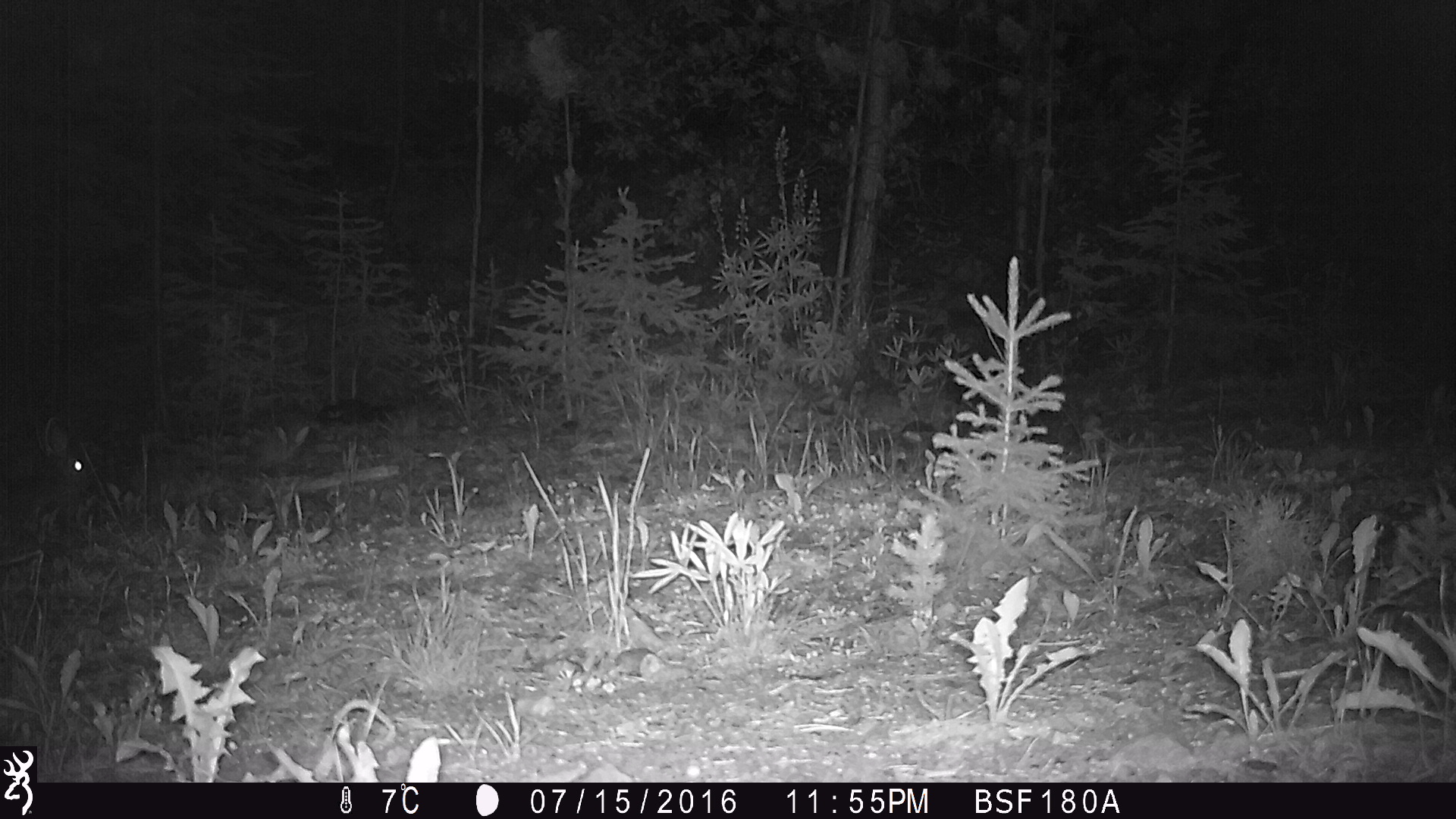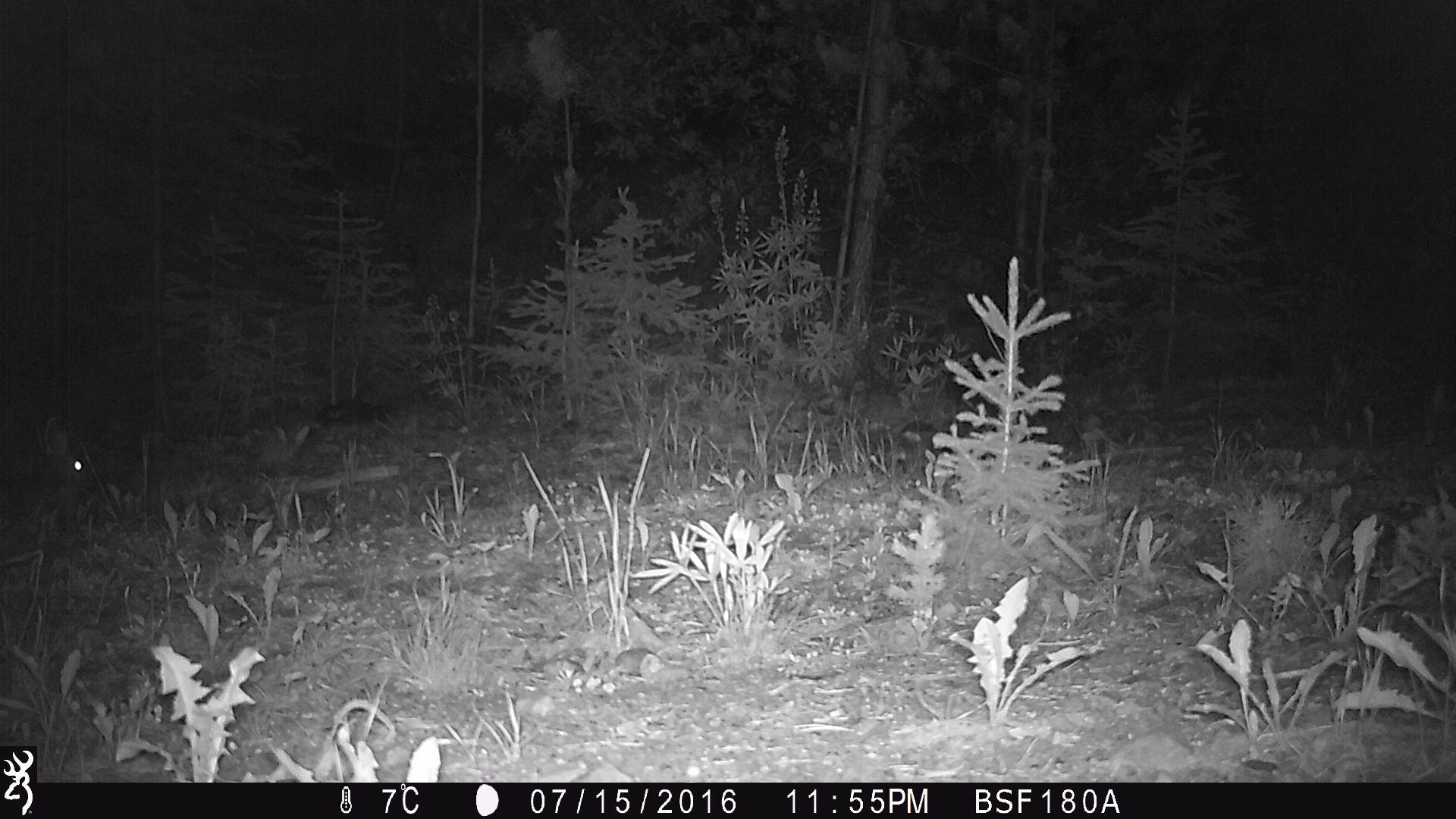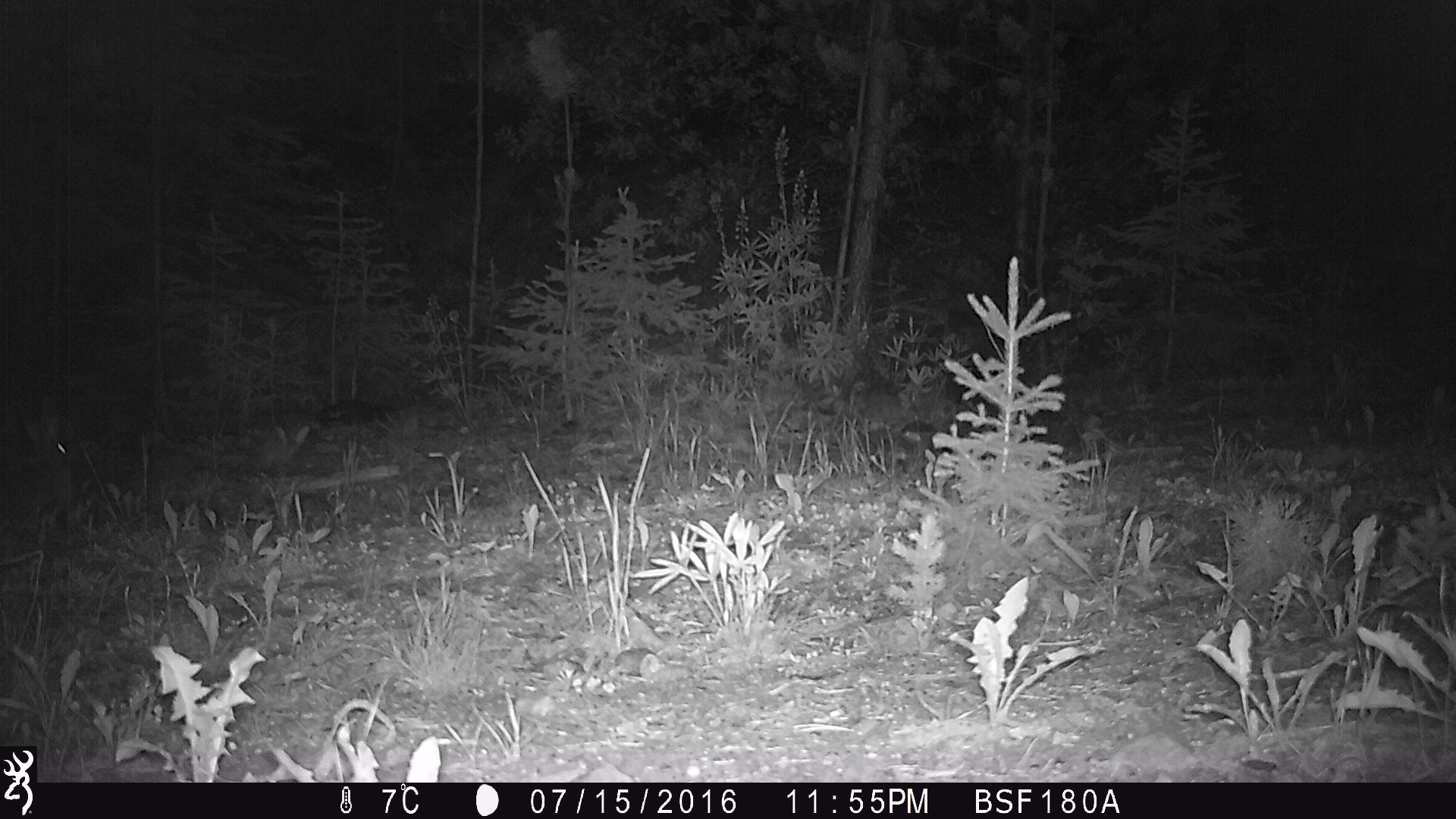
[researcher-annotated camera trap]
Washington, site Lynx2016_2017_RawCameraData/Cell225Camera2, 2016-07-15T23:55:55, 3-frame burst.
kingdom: Animalia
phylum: Chordata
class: Mammalia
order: Lagomorpha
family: Leporidae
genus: Lepus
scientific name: Lepus americanus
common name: snowshoe hare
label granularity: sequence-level